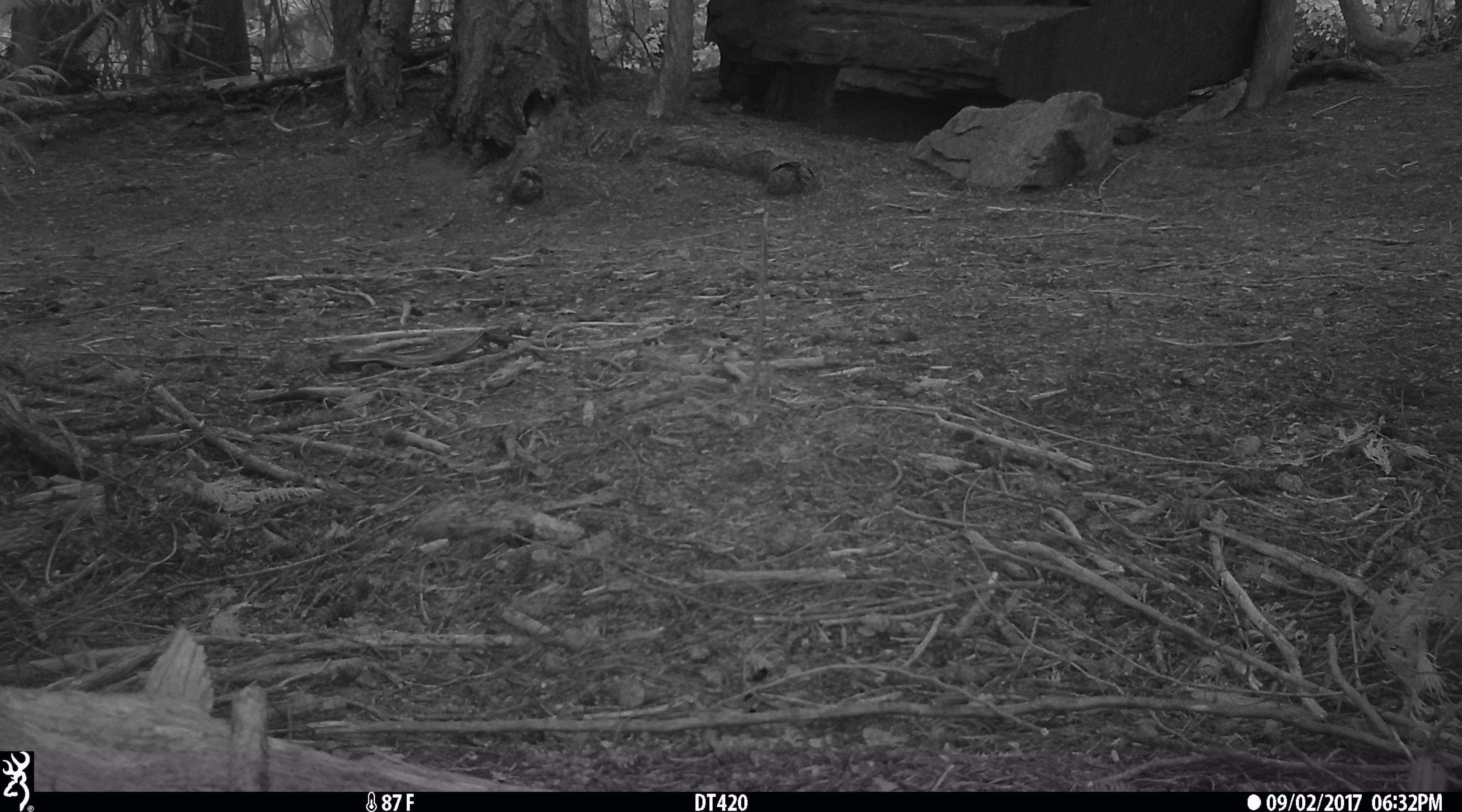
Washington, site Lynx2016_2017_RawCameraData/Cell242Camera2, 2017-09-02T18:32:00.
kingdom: Animalia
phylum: Chordata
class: Mammalia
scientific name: Mammalia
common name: small mammal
Small mammal (Mammalia). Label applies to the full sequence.